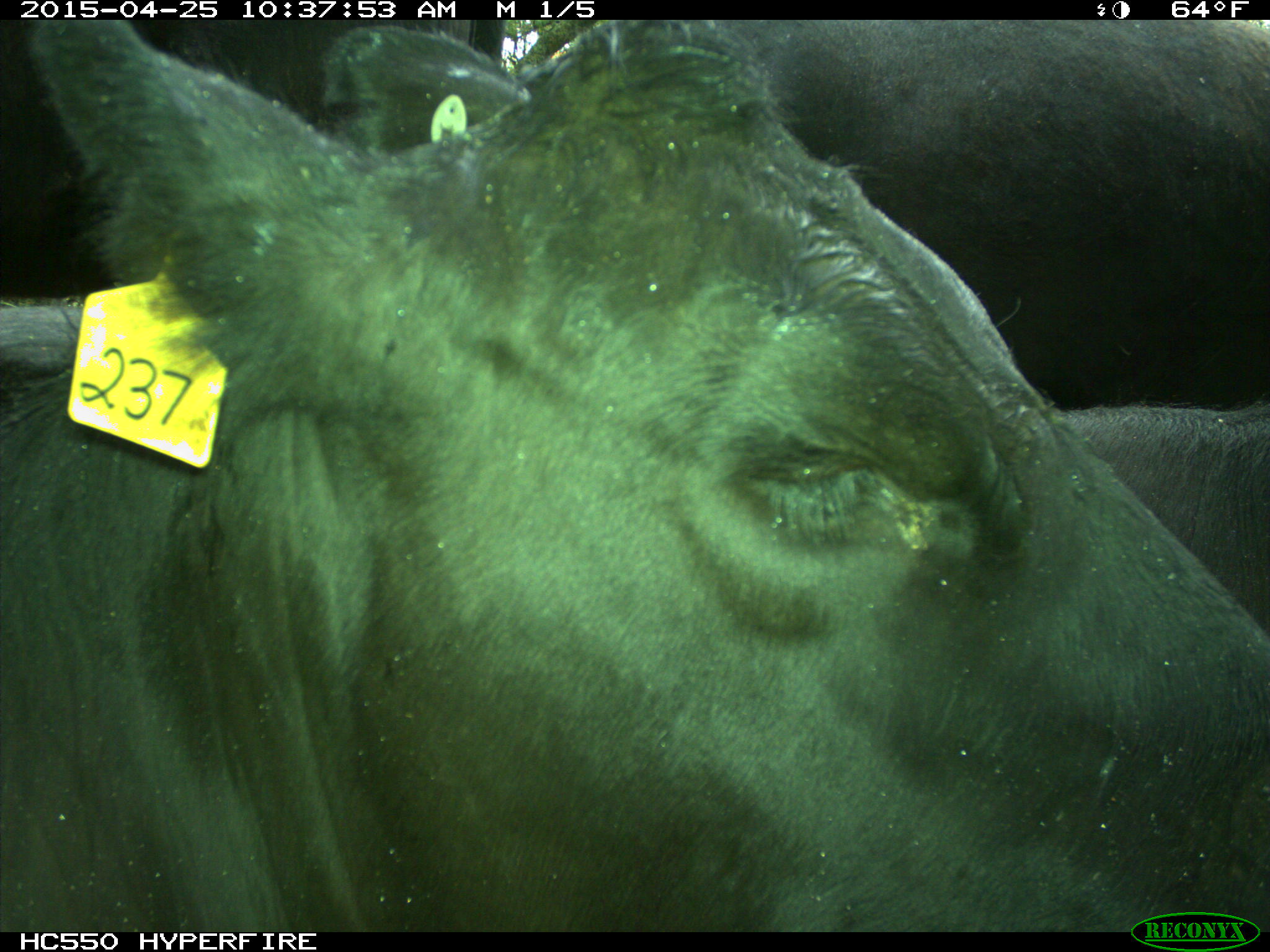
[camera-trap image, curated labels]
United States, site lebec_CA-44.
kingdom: Animalia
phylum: Chordata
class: Mammalia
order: Artiodactyla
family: Suidae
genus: Sus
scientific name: Sus scrofa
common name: wild boar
Sus scrofa (wild boar).